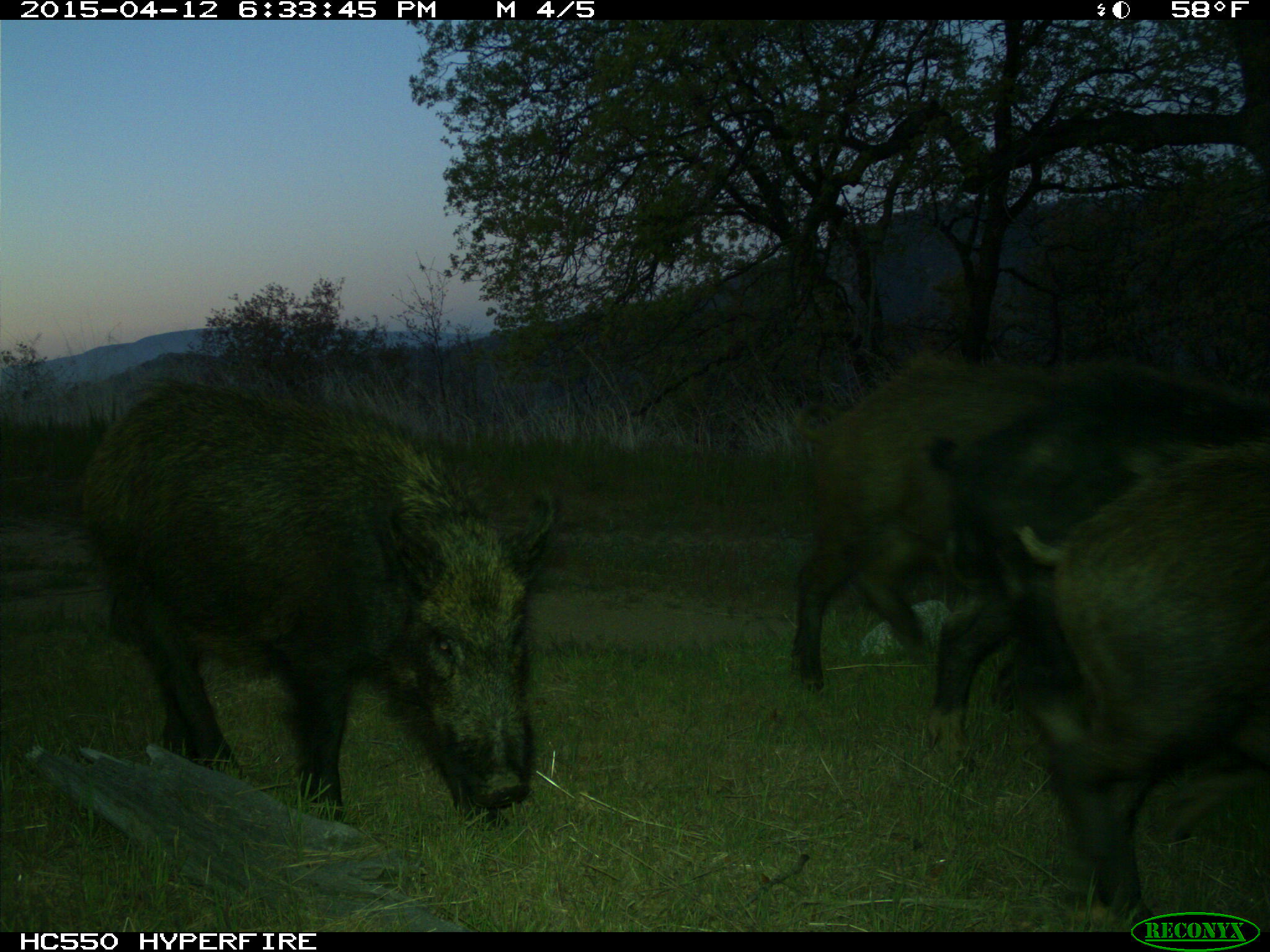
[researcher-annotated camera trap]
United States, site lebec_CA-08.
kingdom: Animalia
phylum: Chordata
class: Mammalia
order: Artiodactyla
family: Suidae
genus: Sus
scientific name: Sus scrofa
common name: wild boar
Sus scrofa (wild boar).